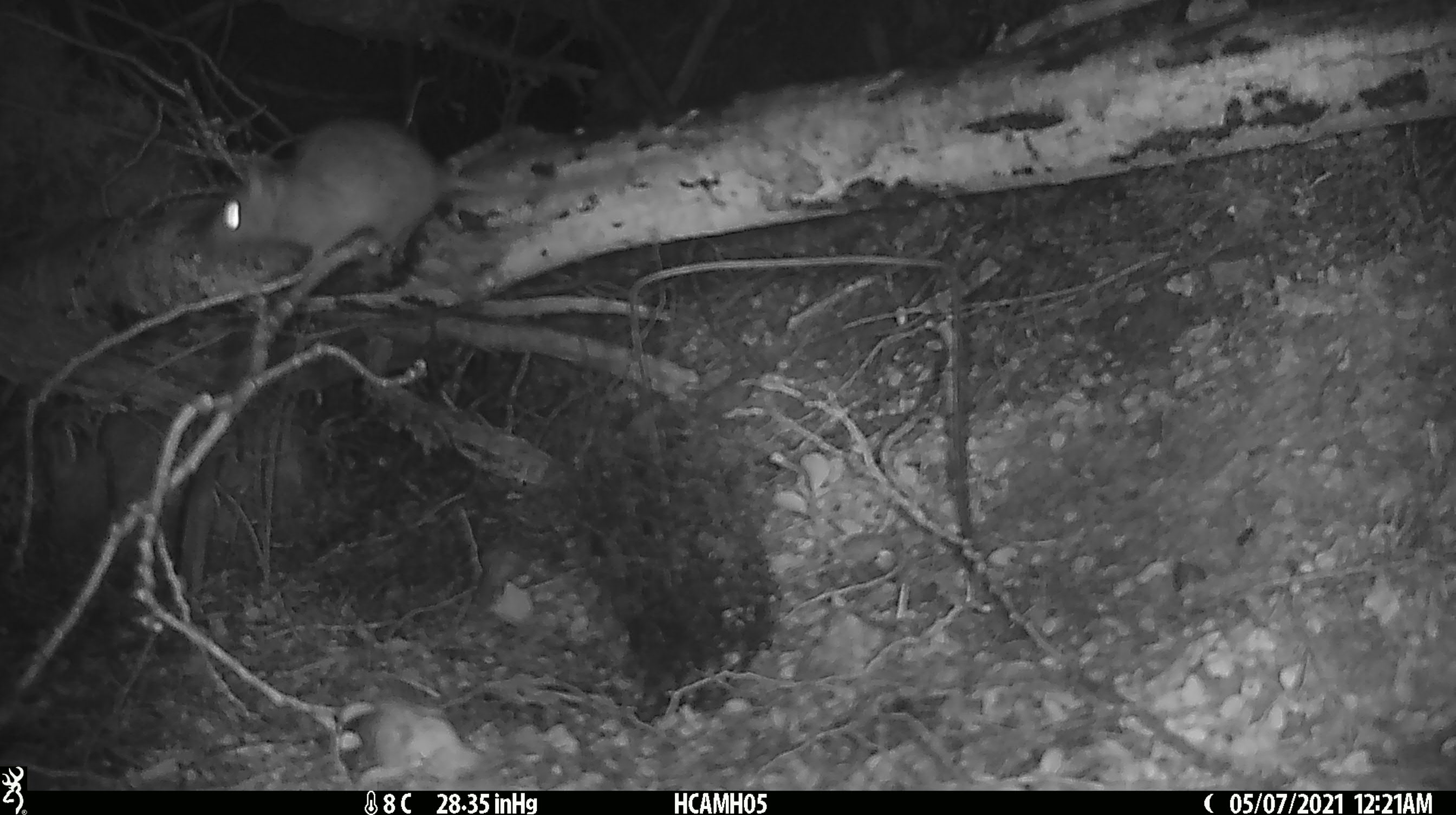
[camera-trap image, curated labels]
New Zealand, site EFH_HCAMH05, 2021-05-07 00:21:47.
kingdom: Animalia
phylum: Chordata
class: Mammalia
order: Rodentia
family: Muridae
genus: Rattus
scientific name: Rattus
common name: rat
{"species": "rat (Rattus)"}